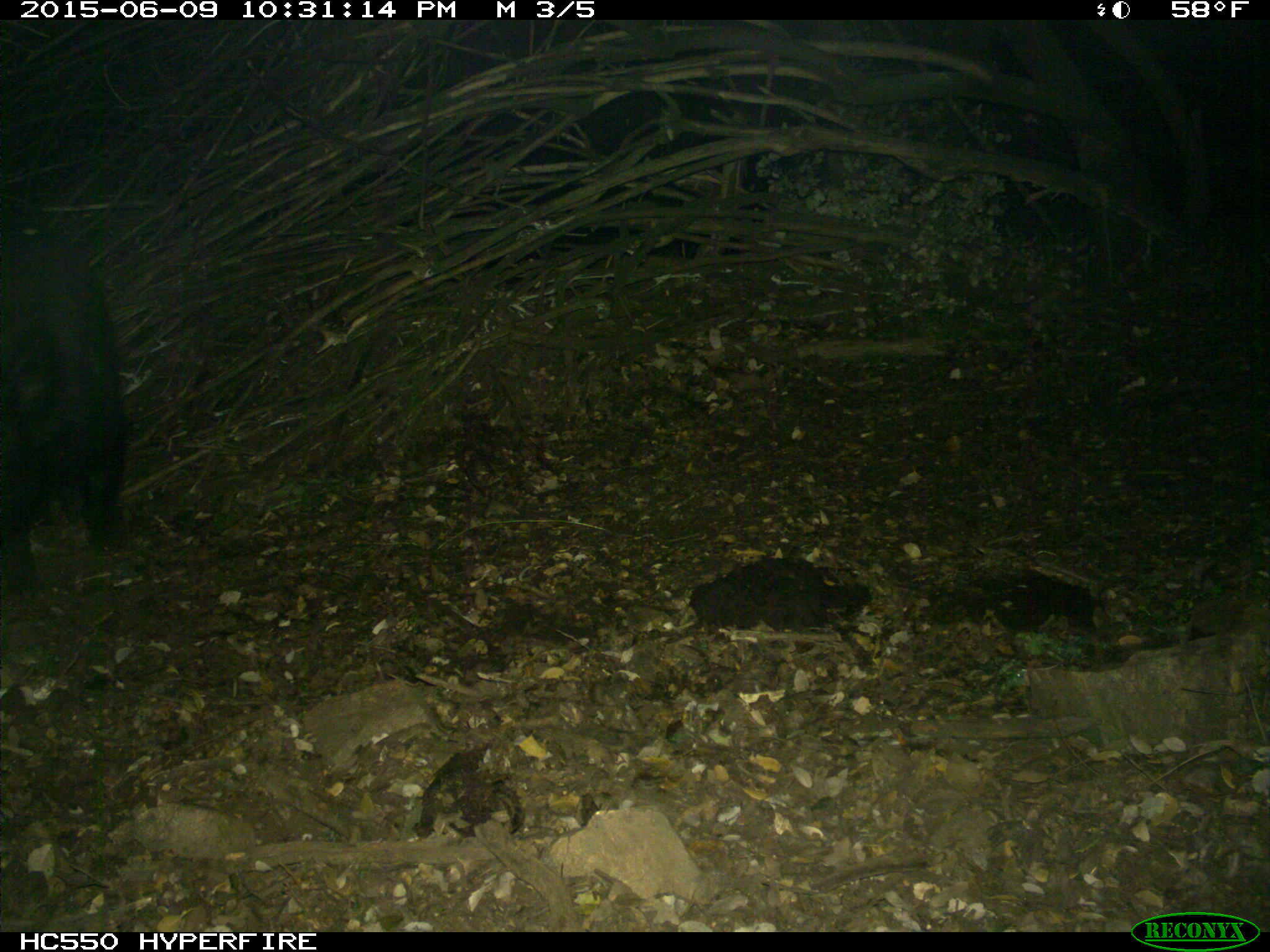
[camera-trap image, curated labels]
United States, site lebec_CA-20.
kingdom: Animalia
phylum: Chordata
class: Mammalia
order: Artiodactyla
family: Suidae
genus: Sus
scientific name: Sus scrofa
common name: wild boar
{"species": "Sus scrofa (wild boar)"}